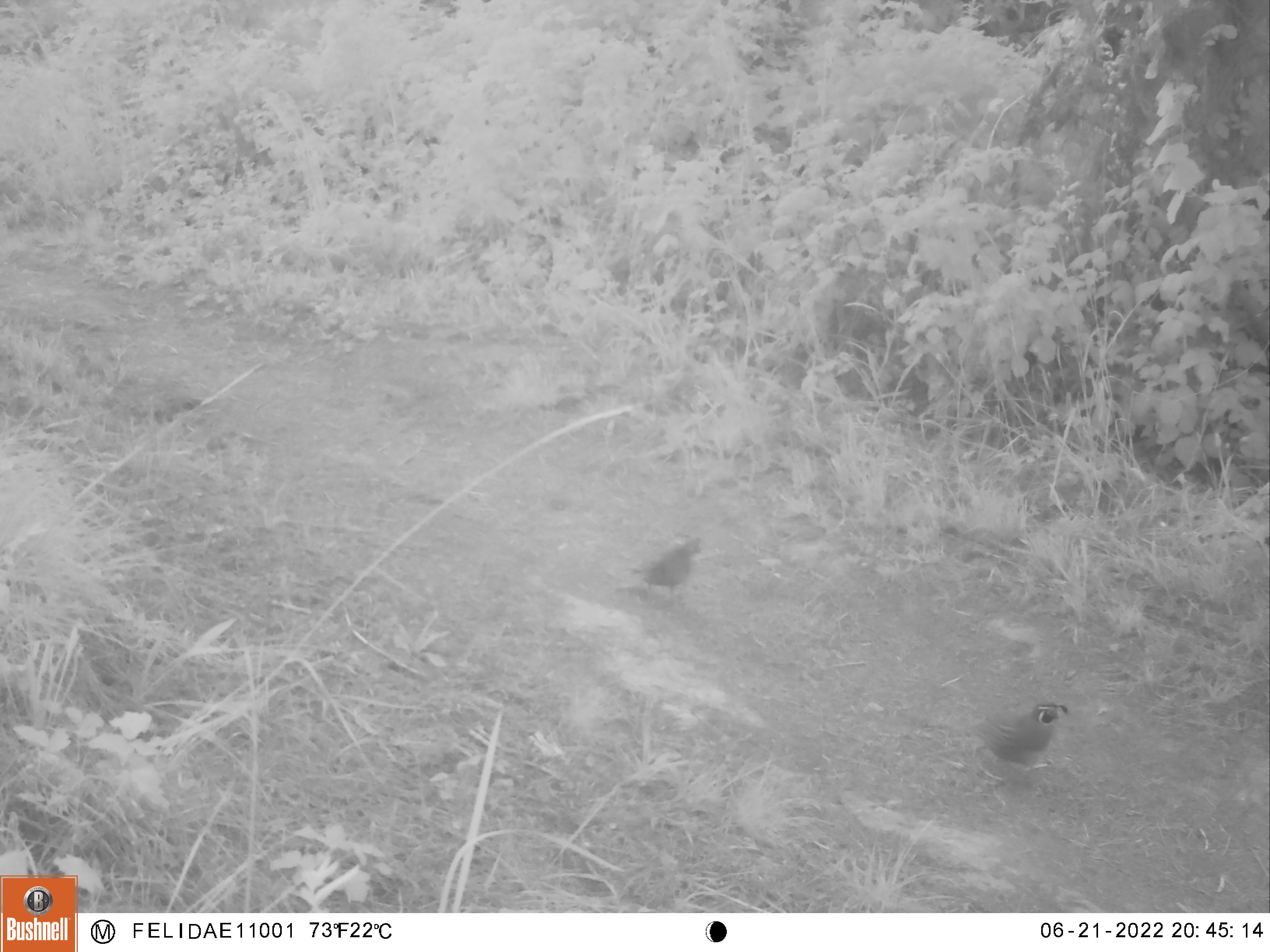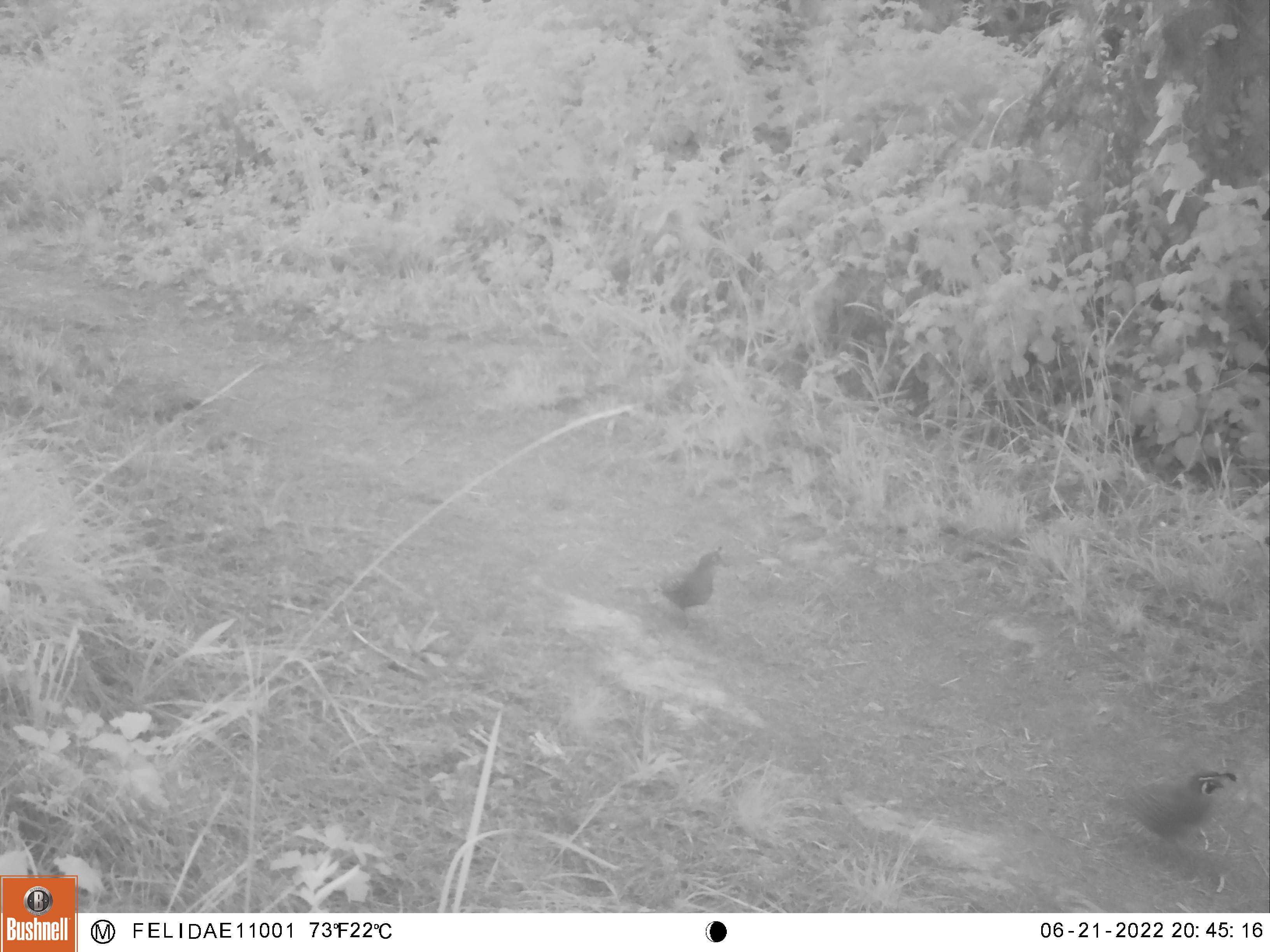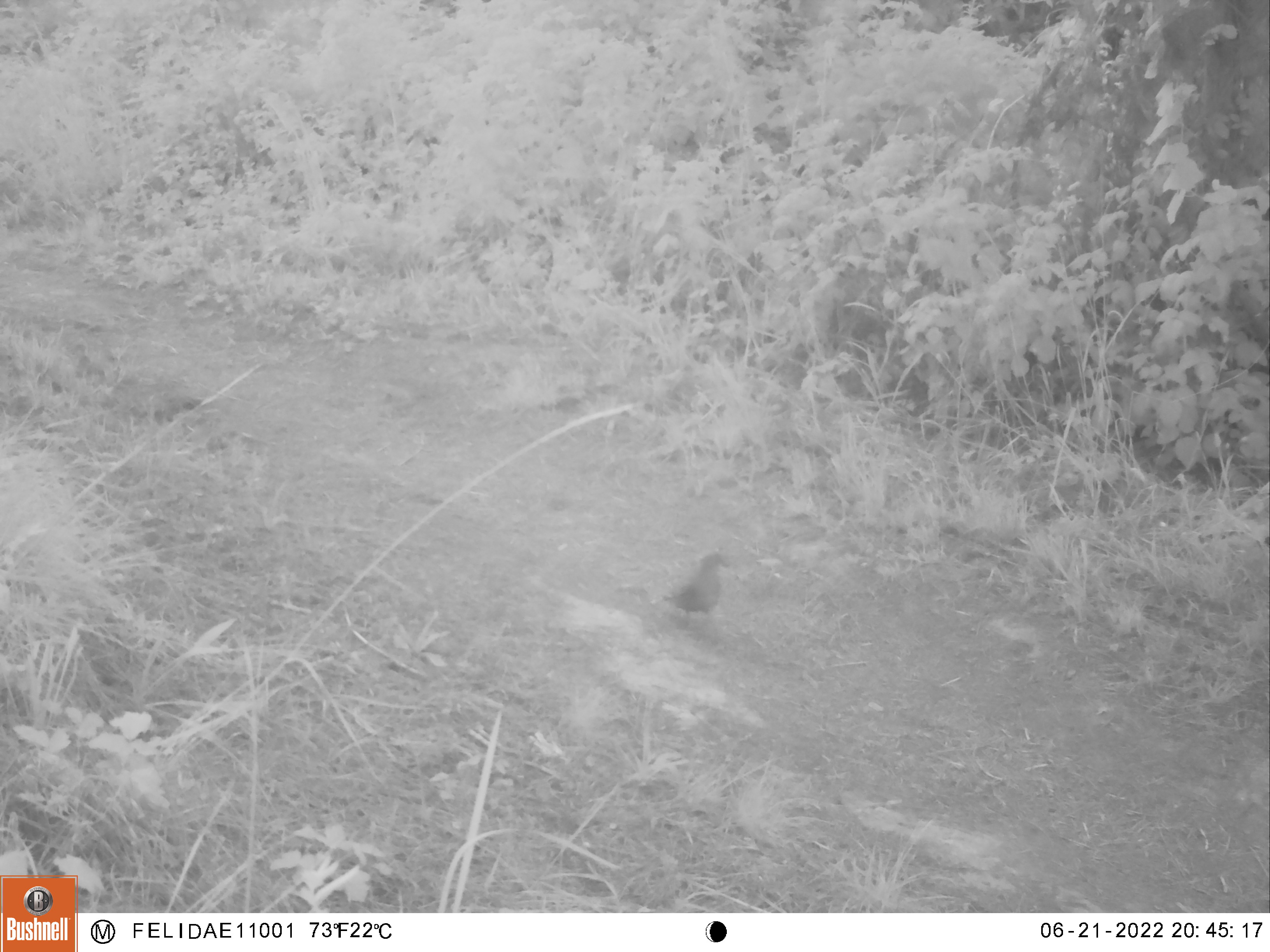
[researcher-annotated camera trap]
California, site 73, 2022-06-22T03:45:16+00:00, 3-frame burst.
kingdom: Animalia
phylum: Chordata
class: Aves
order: Galliformes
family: Odontophoridae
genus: Callipepla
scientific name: Callipepla californica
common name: california quail